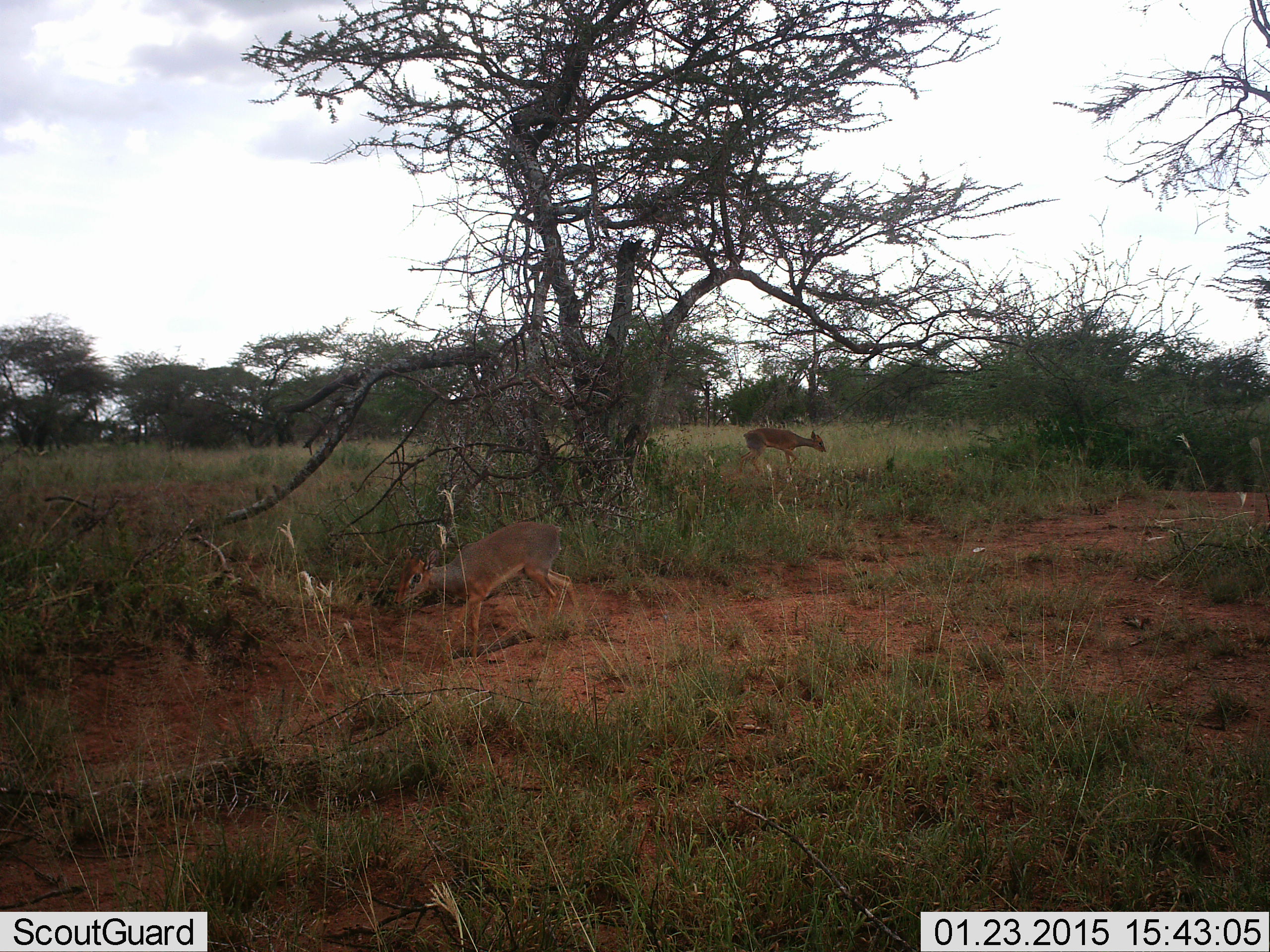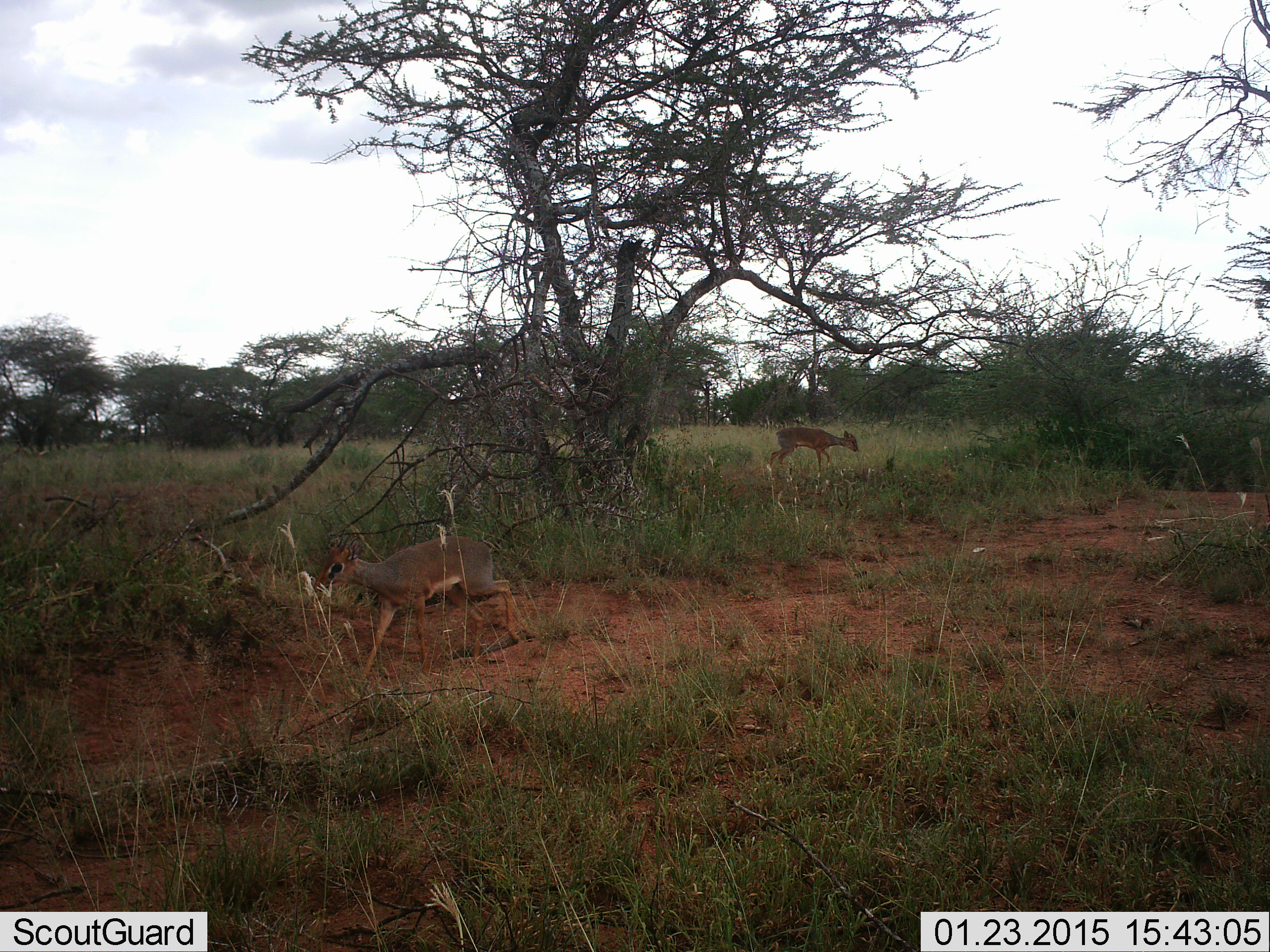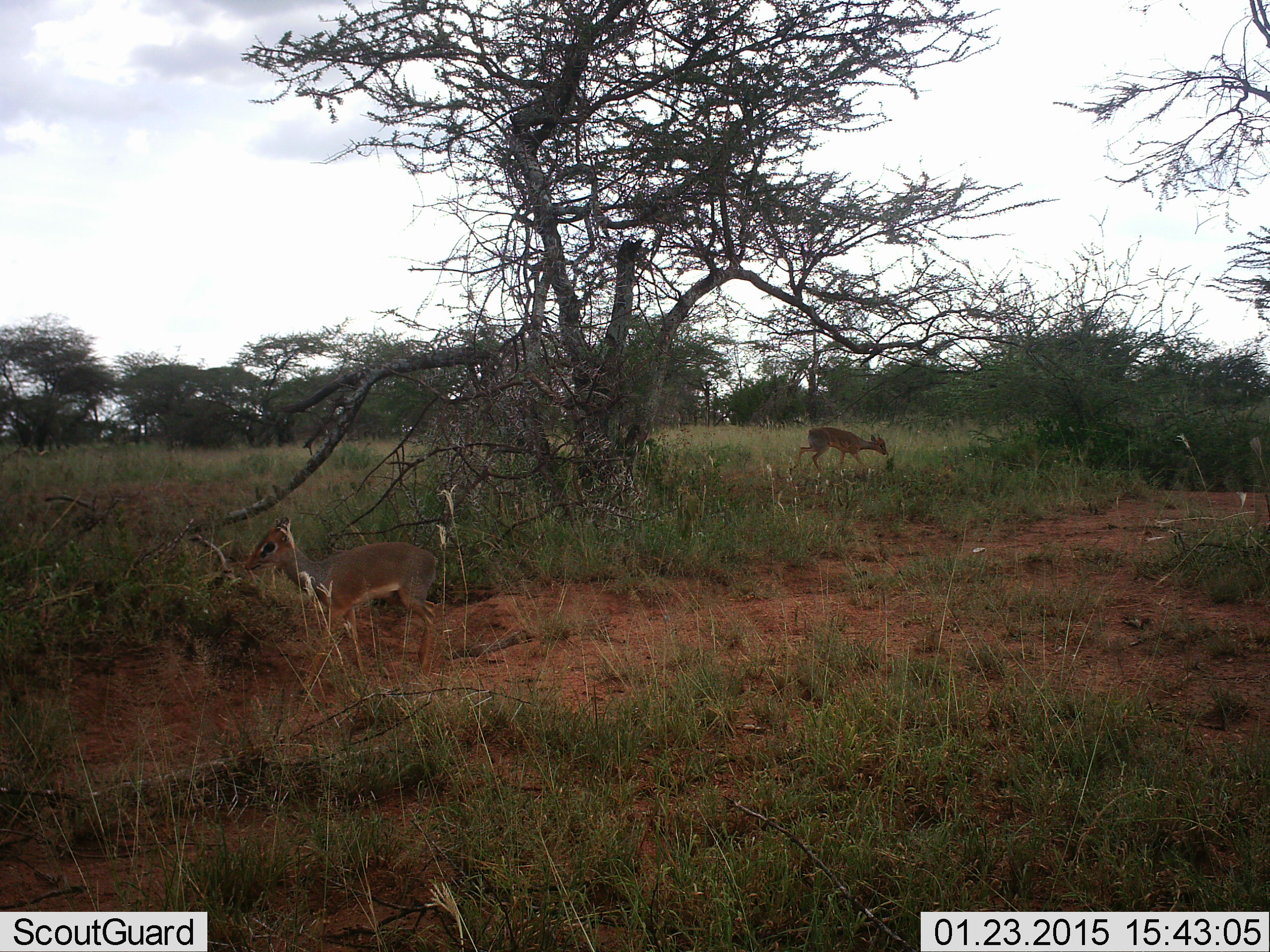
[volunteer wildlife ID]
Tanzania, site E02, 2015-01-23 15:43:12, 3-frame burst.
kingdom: Animalia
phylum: Chordata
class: Mammalia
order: Artiodactyla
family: Bovidae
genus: Madoqua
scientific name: Madoqua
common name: dikdik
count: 2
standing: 0%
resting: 0%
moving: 100%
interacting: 0%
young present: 0%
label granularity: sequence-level